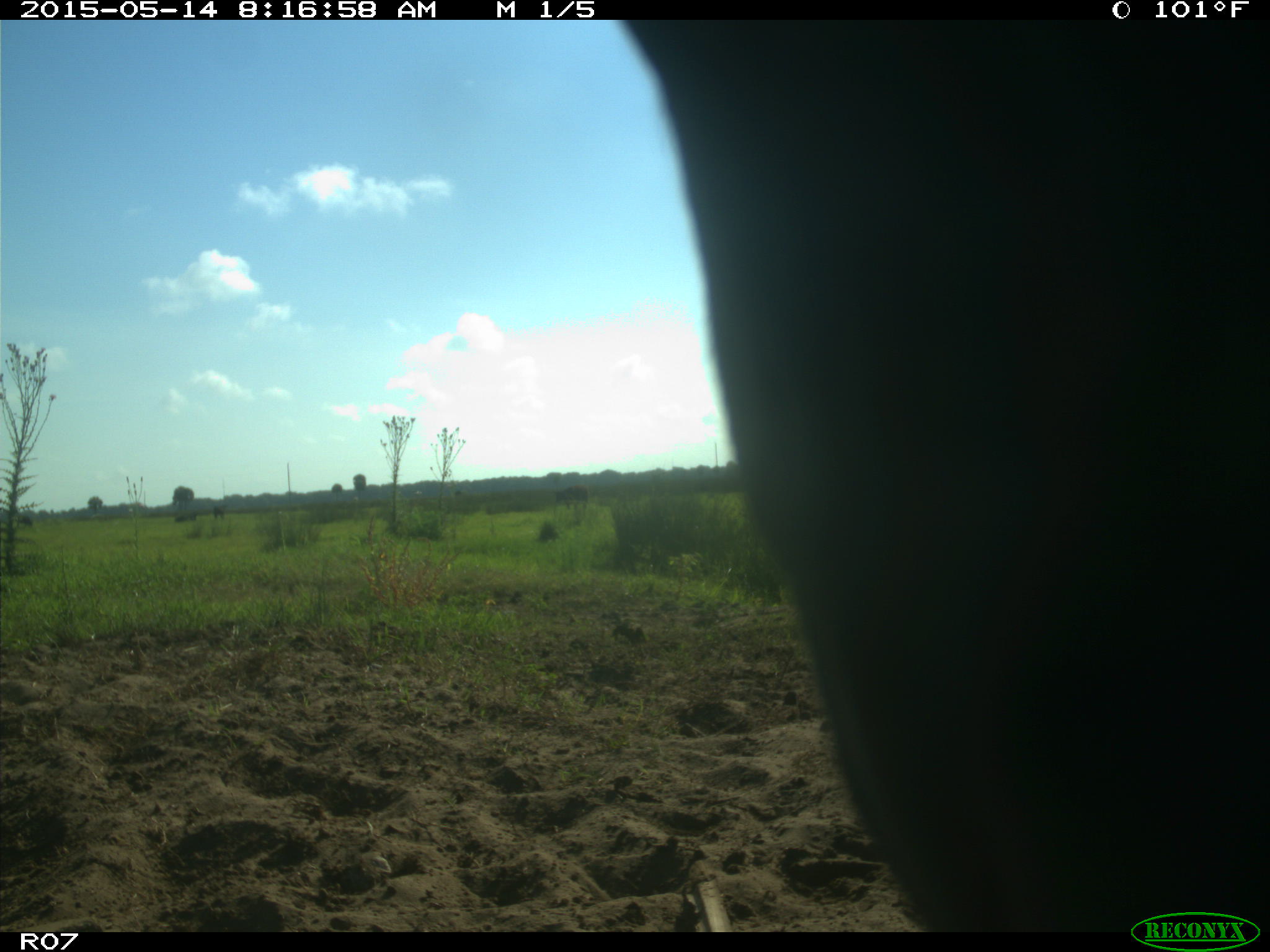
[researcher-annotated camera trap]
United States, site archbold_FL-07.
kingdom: Animalia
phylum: Chordata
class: Mammalia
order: Artiodactyla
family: Bovidae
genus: Bos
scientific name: Bos taurus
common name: domestic cow